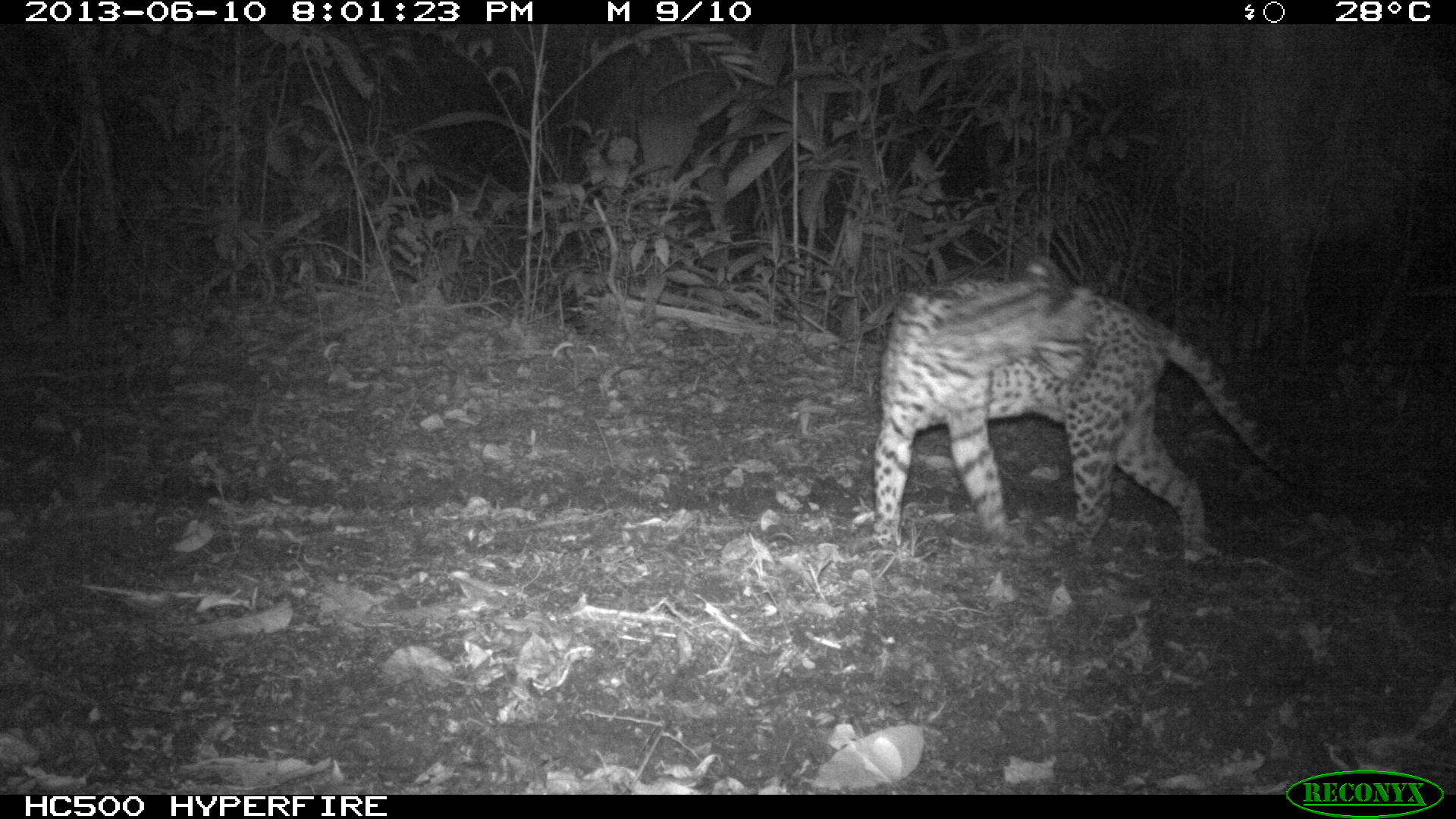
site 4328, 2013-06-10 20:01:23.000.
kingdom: Animalia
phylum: Chordata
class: Mammalia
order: Carnivora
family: Felidae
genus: Leopardus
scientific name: Leopardus pardalis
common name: ocelot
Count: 1.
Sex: female.